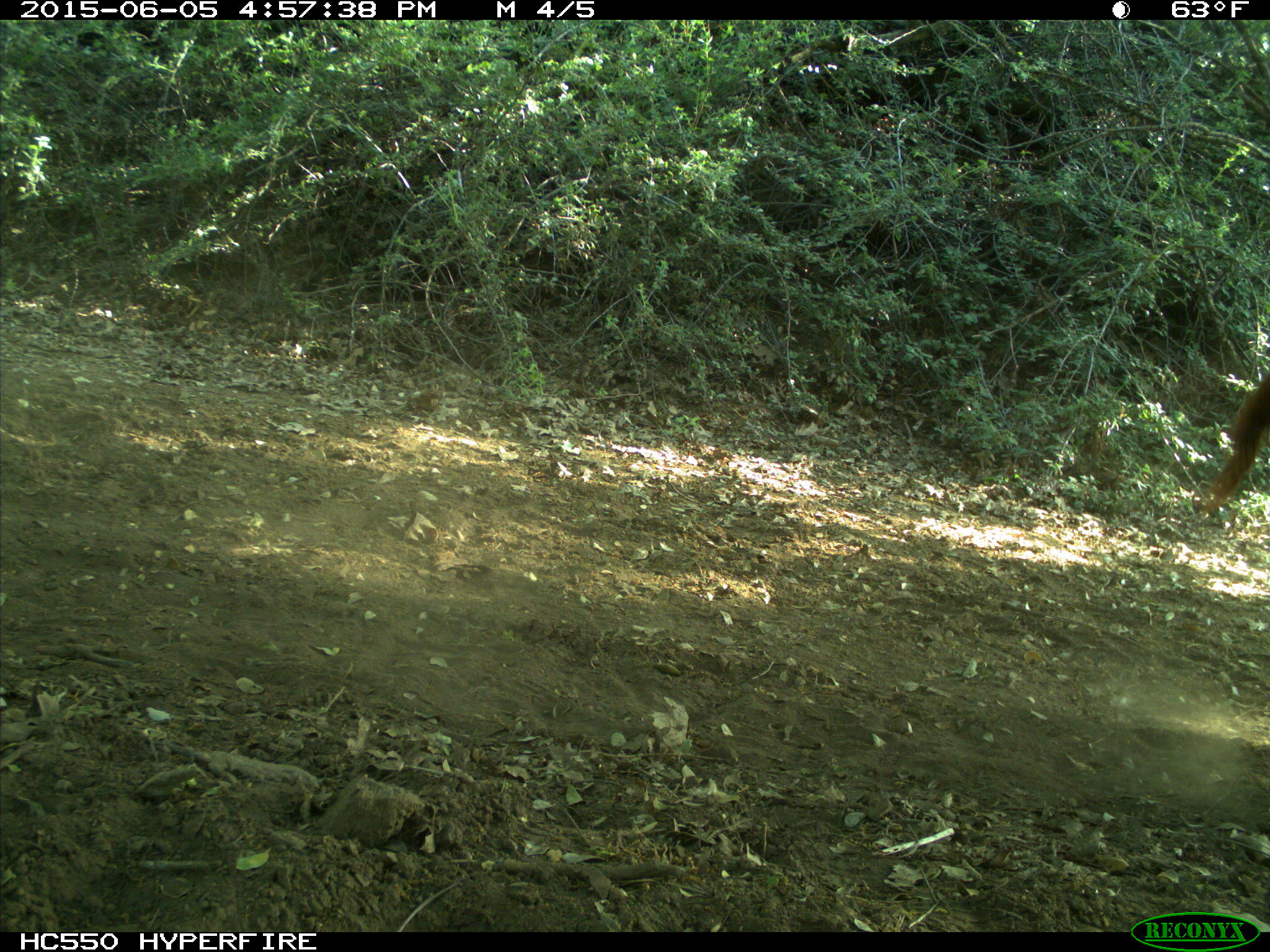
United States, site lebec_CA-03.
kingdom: Animalia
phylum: Chordata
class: Mammalia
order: Artiodactyla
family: Bovidae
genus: Bos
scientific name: Bos taurus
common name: domestic cow